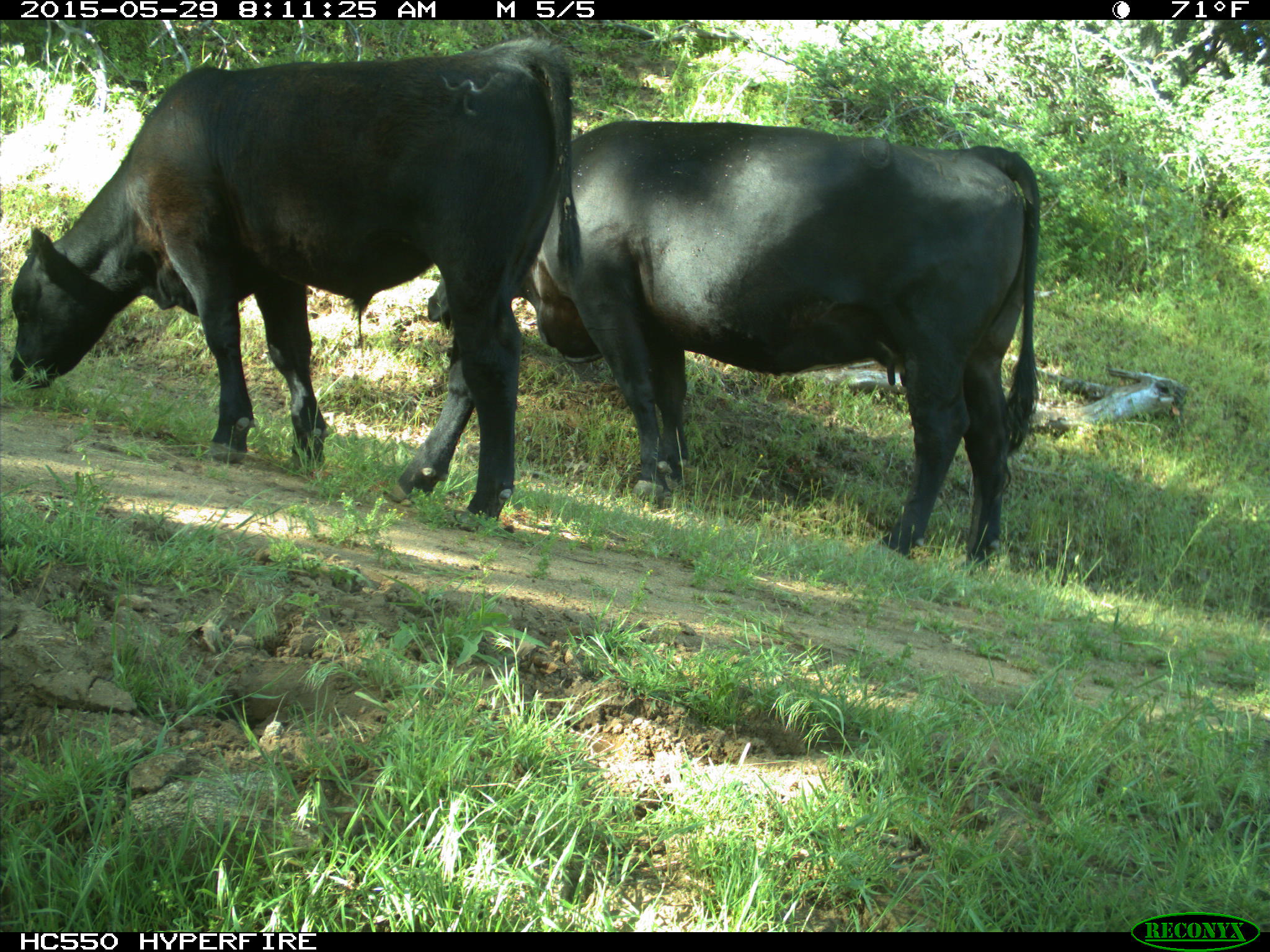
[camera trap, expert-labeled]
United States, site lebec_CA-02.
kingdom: Animalia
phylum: Chordata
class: Mammalia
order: Artiodactyla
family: Bovidae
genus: Bos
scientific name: Bos taurus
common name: domestic cow